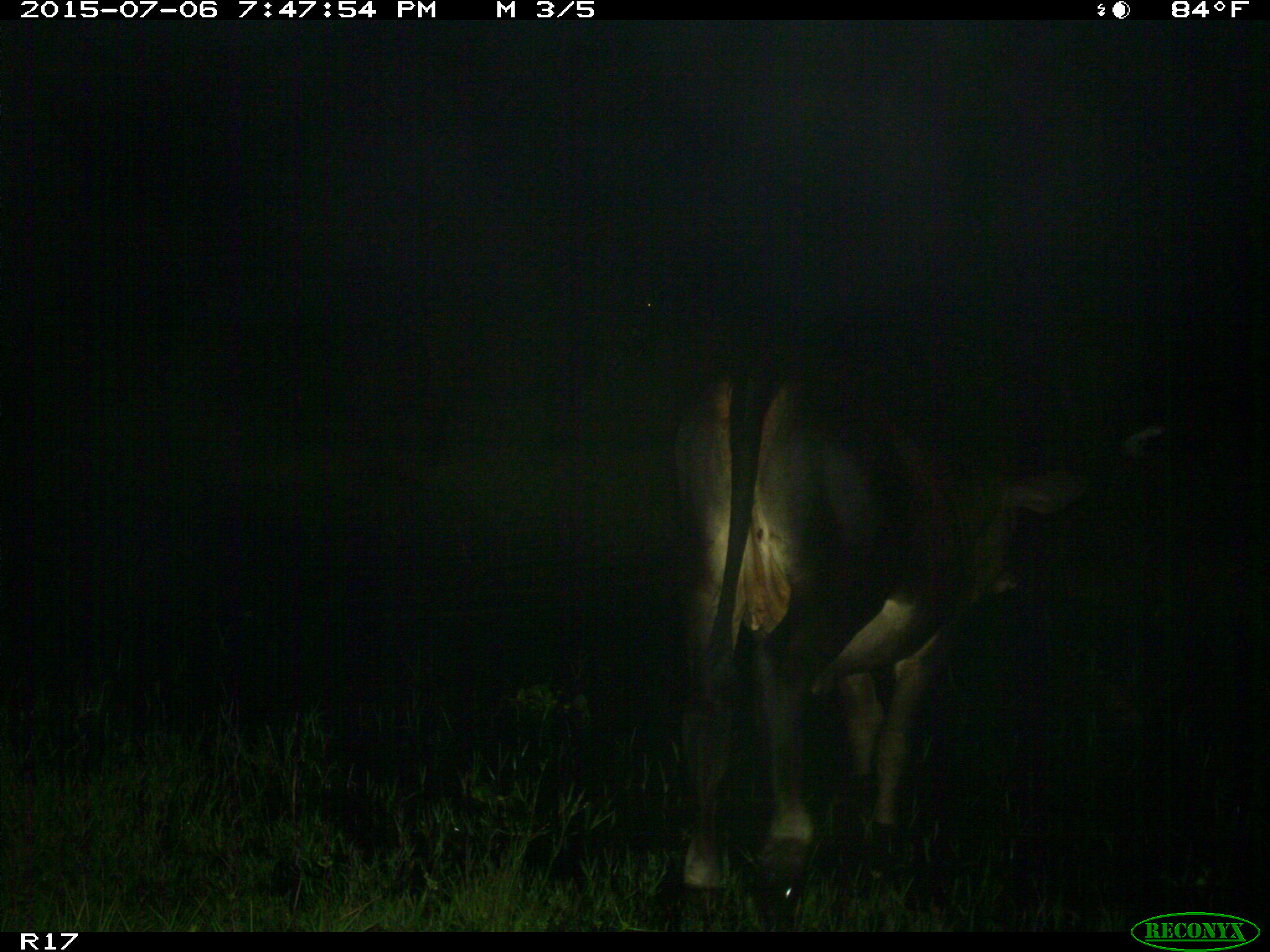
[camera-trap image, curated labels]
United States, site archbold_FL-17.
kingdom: Animalia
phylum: Chordata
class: Mammalia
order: Artiodactyla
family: Bovidae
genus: Bos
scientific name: Bos taurus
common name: domestic cow